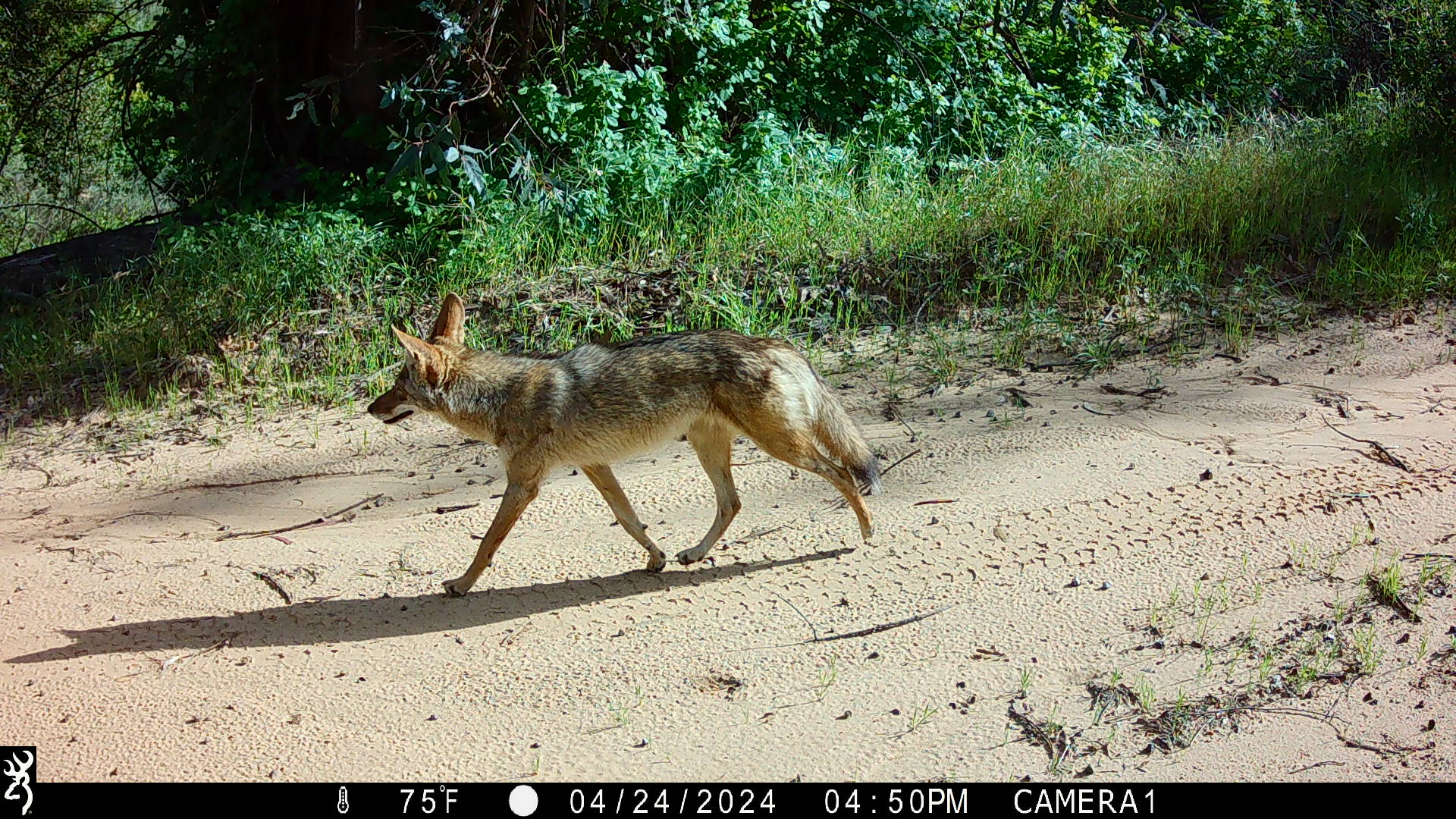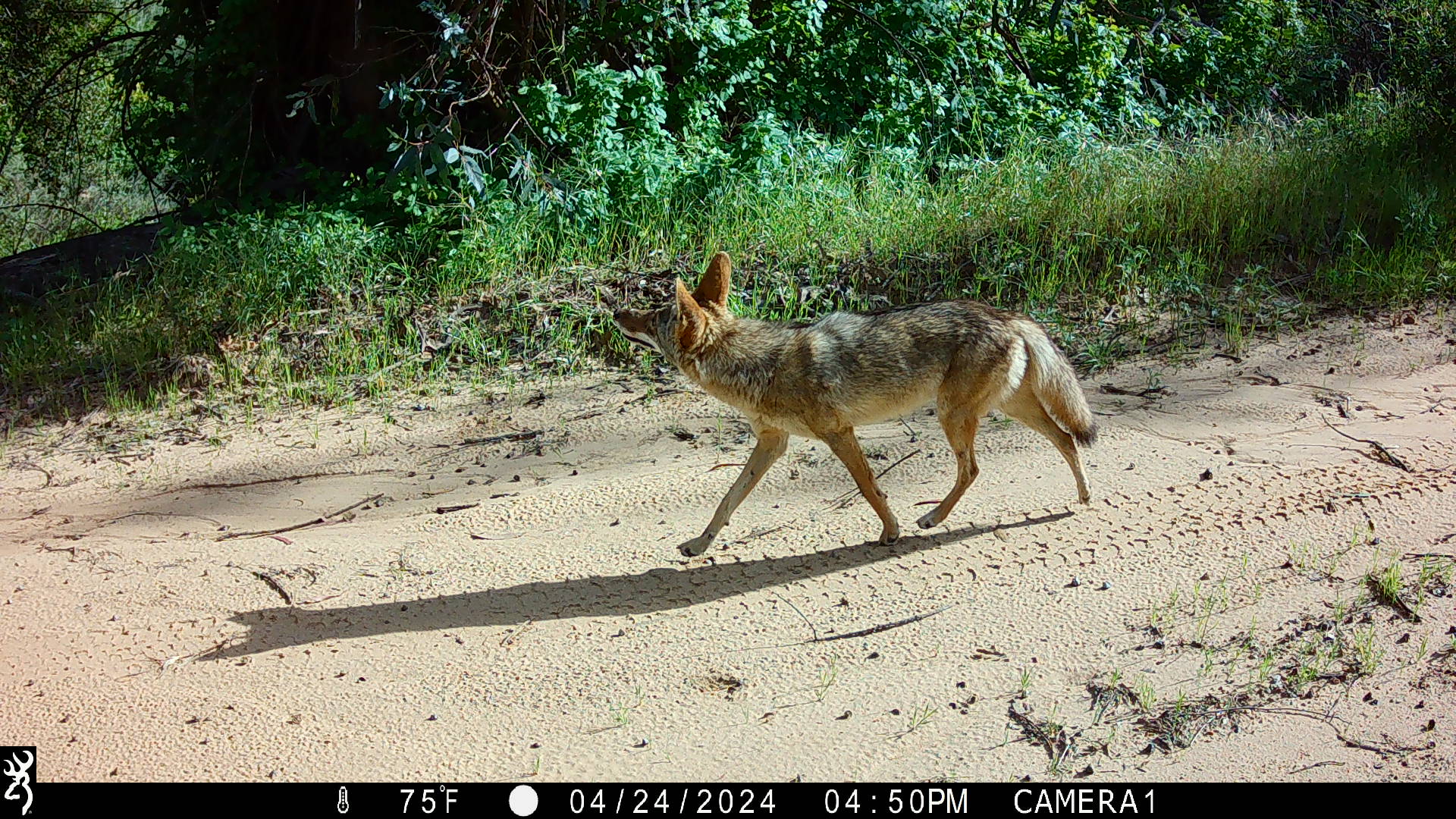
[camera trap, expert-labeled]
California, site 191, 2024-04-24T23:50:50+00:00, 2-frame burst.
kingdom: Animalia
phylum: Chordata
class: Mammalia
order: Carnivora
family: Canidae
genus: Canis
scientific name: Canis latrans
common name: coyote